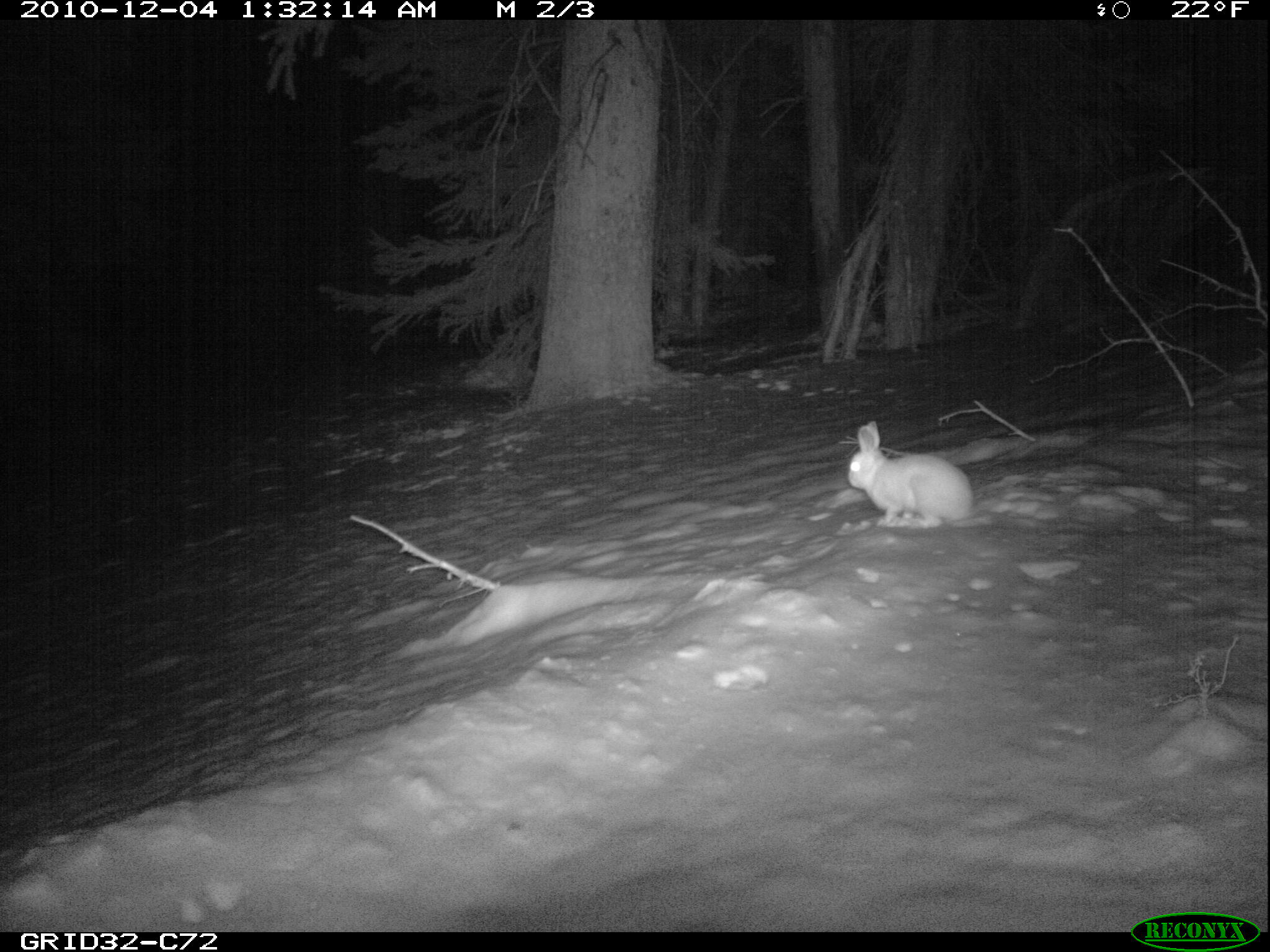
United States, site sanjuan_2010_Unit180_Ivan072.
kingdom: Animalia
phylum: Chordata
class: Mammalia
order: Lagomorpha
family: Leporidae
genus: Lepus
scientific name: Lepus americanus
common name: snowshoe hare